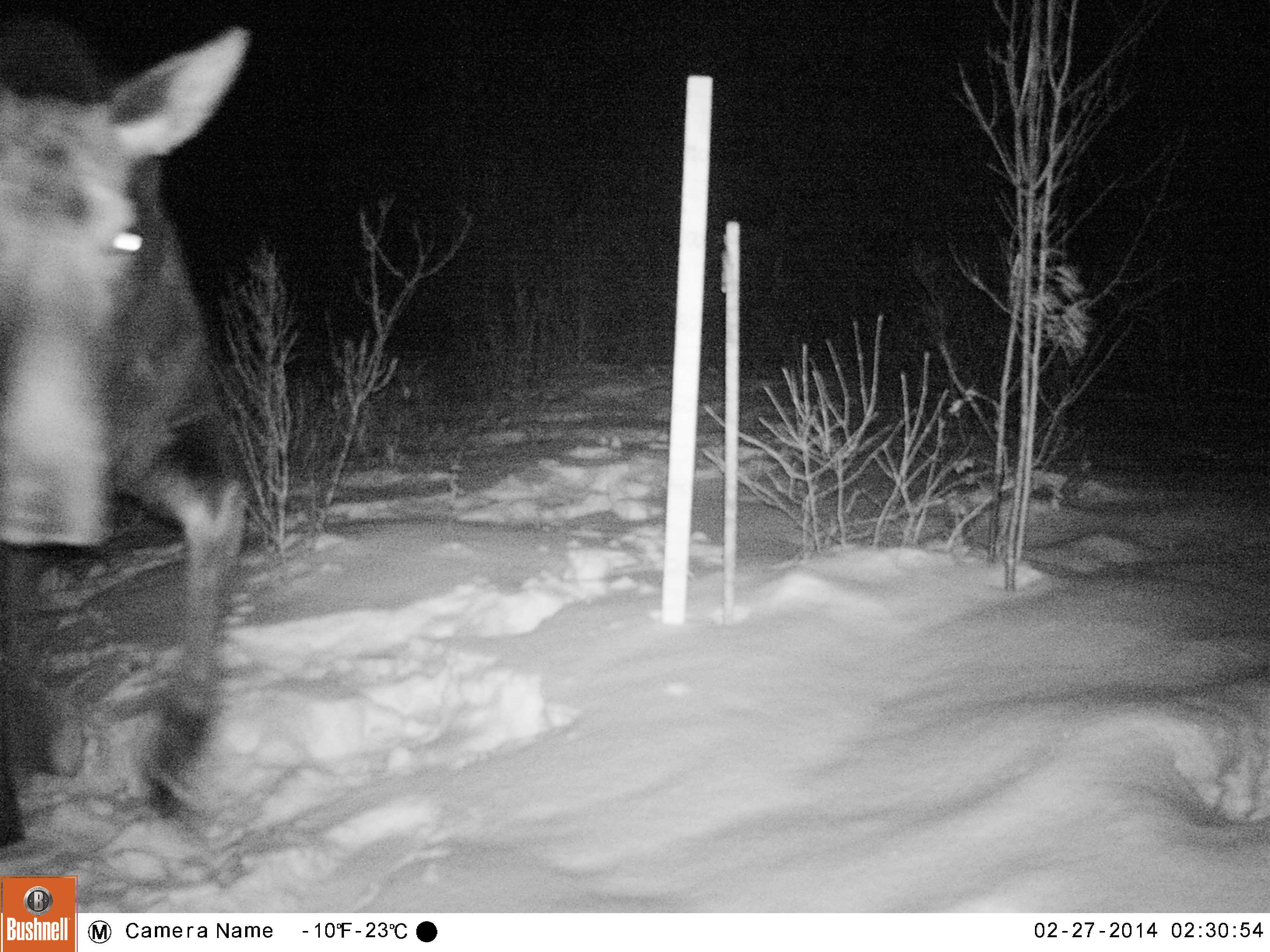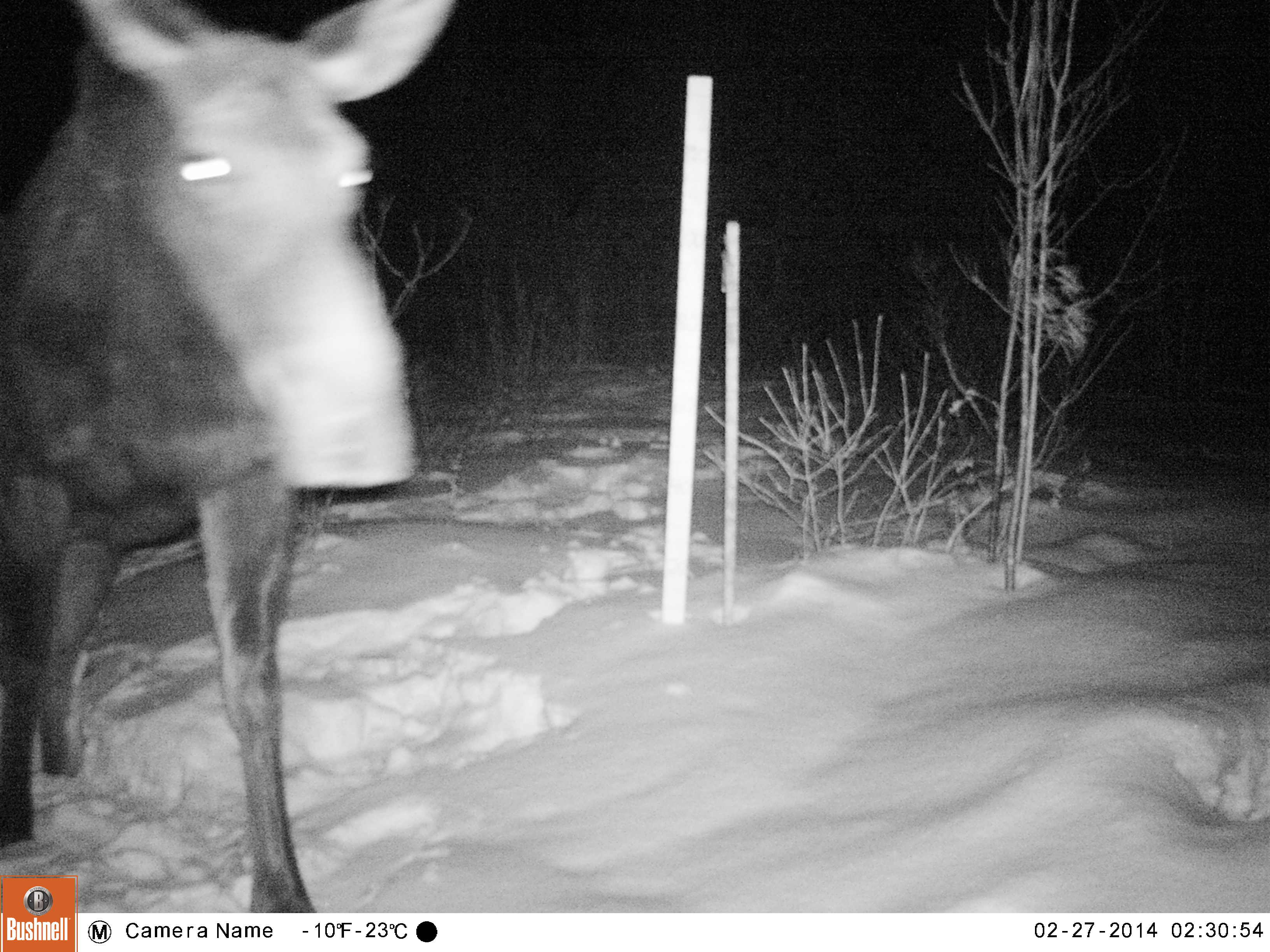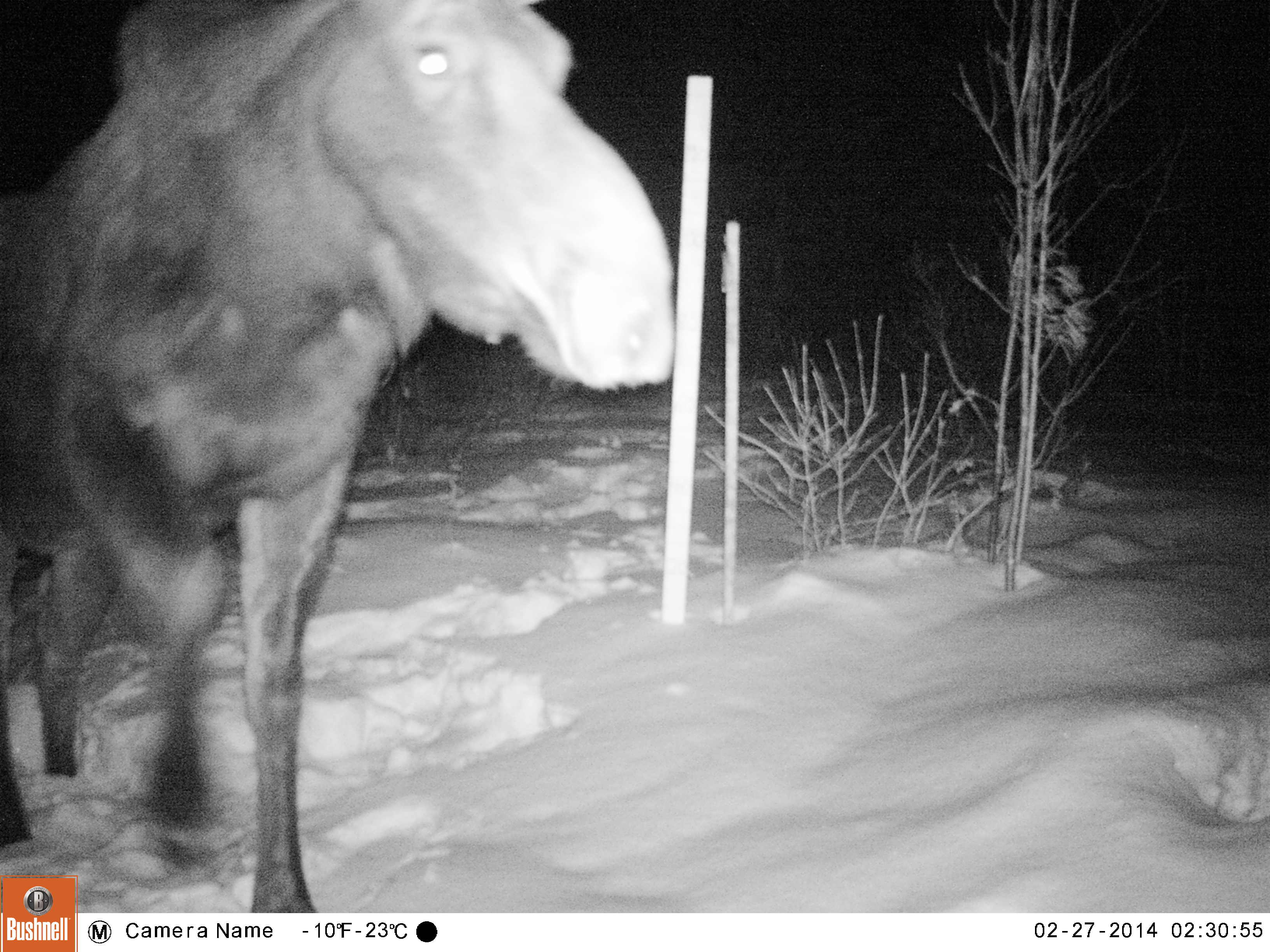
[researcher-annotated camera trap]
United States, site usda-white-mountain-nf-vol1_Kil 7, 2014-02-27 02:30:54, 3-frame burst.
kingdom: Animalia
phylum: Chordata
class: Mammalia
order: Artiodactyla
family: Cervidae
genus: Alces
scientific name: Alces alces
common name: moose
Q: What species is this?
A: Moose (Alces alces).